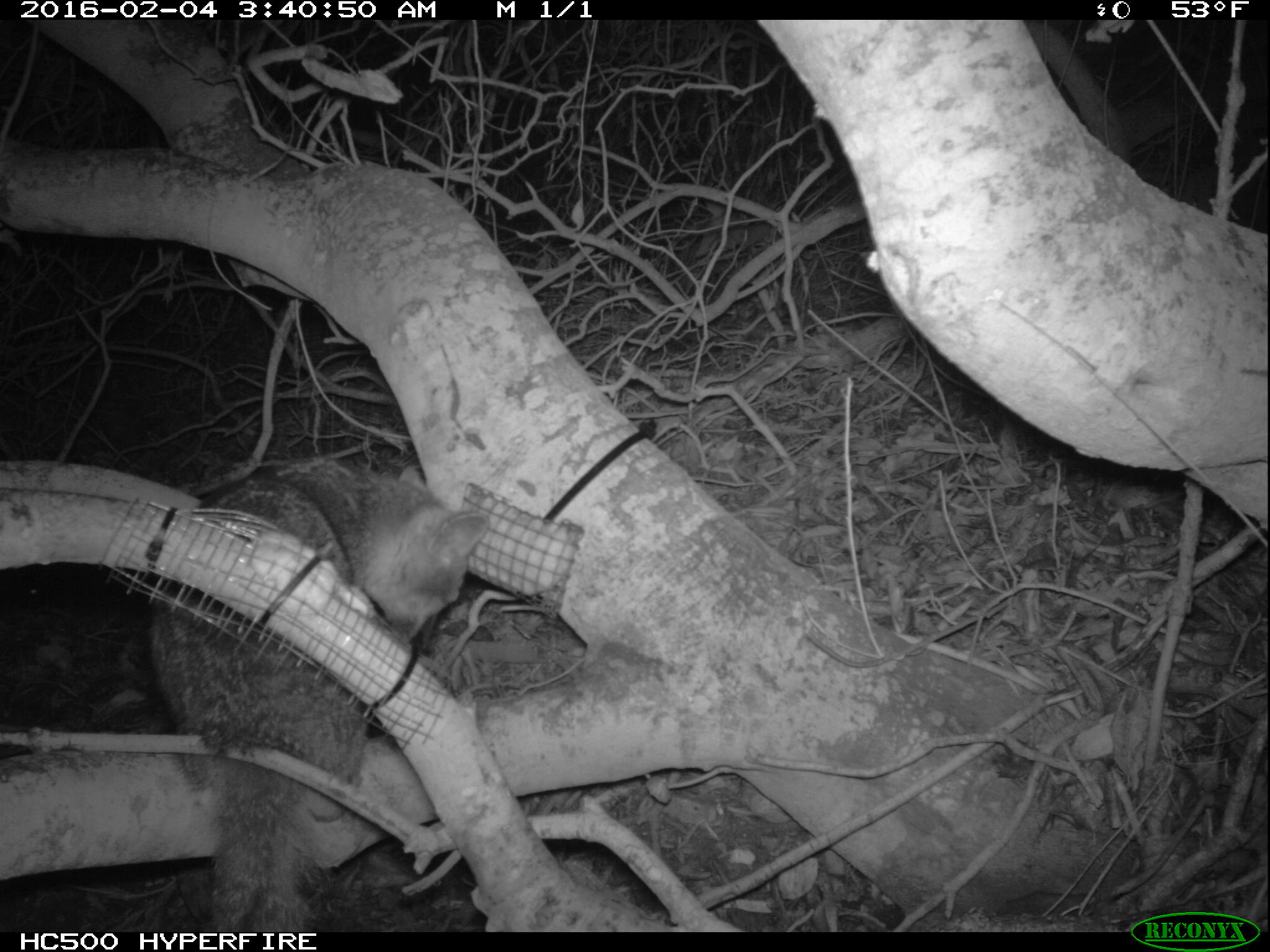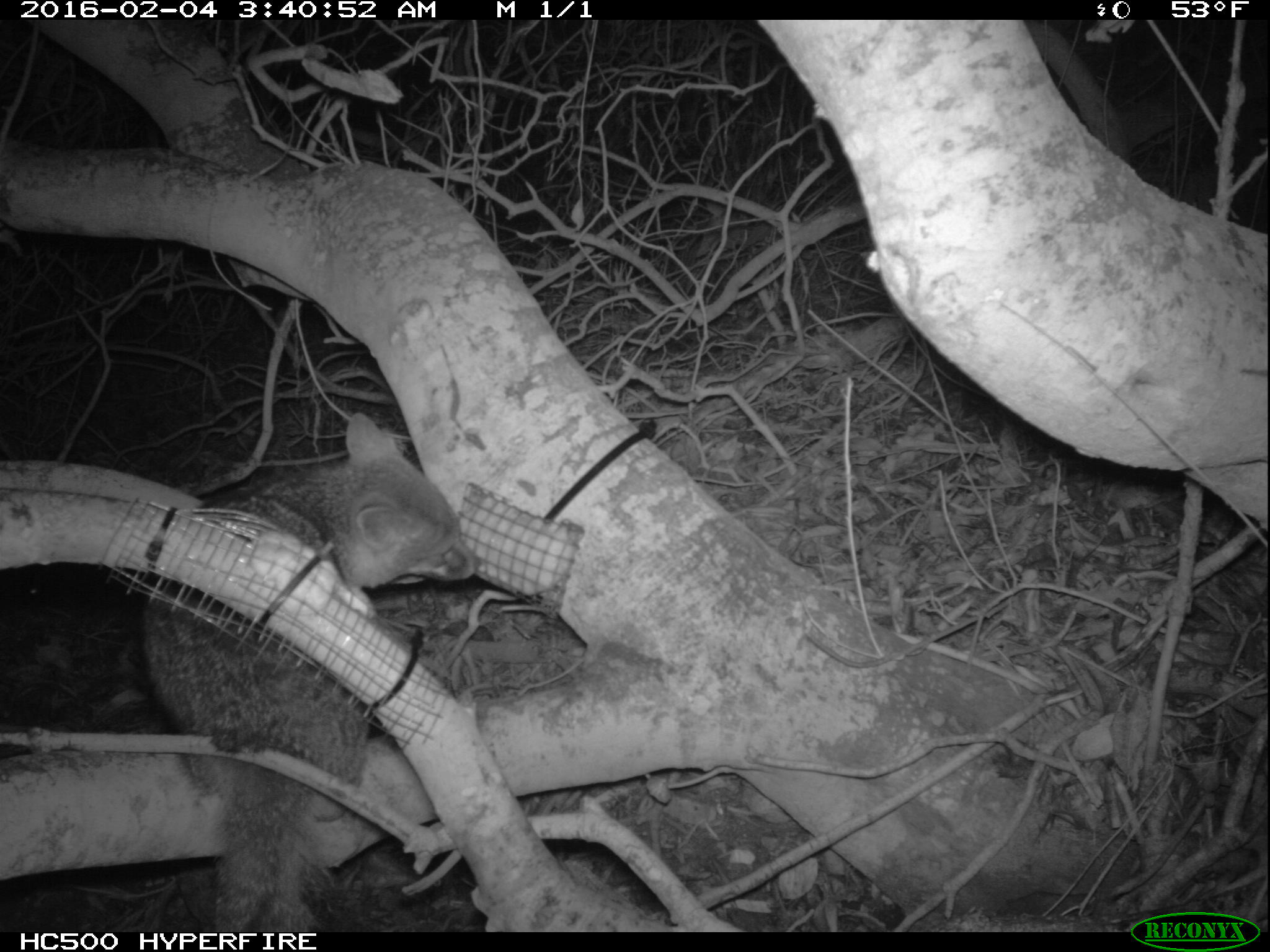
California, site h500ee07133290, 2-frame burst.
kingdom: Animalia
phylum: Chordata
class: Mammalia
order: Carnivora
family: Canidae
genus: Urocyon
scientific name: Urocyon littoralis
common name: island fox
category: fox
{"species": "fox (island fox) (Urocyon littoralis)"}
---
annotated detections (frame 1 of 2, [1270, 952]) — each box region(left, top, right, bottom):
fox: region(147, 457, 488, 934)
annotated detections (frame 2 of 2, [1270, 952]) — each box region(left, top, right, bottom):
fox: region(139, 410, 479, 928)